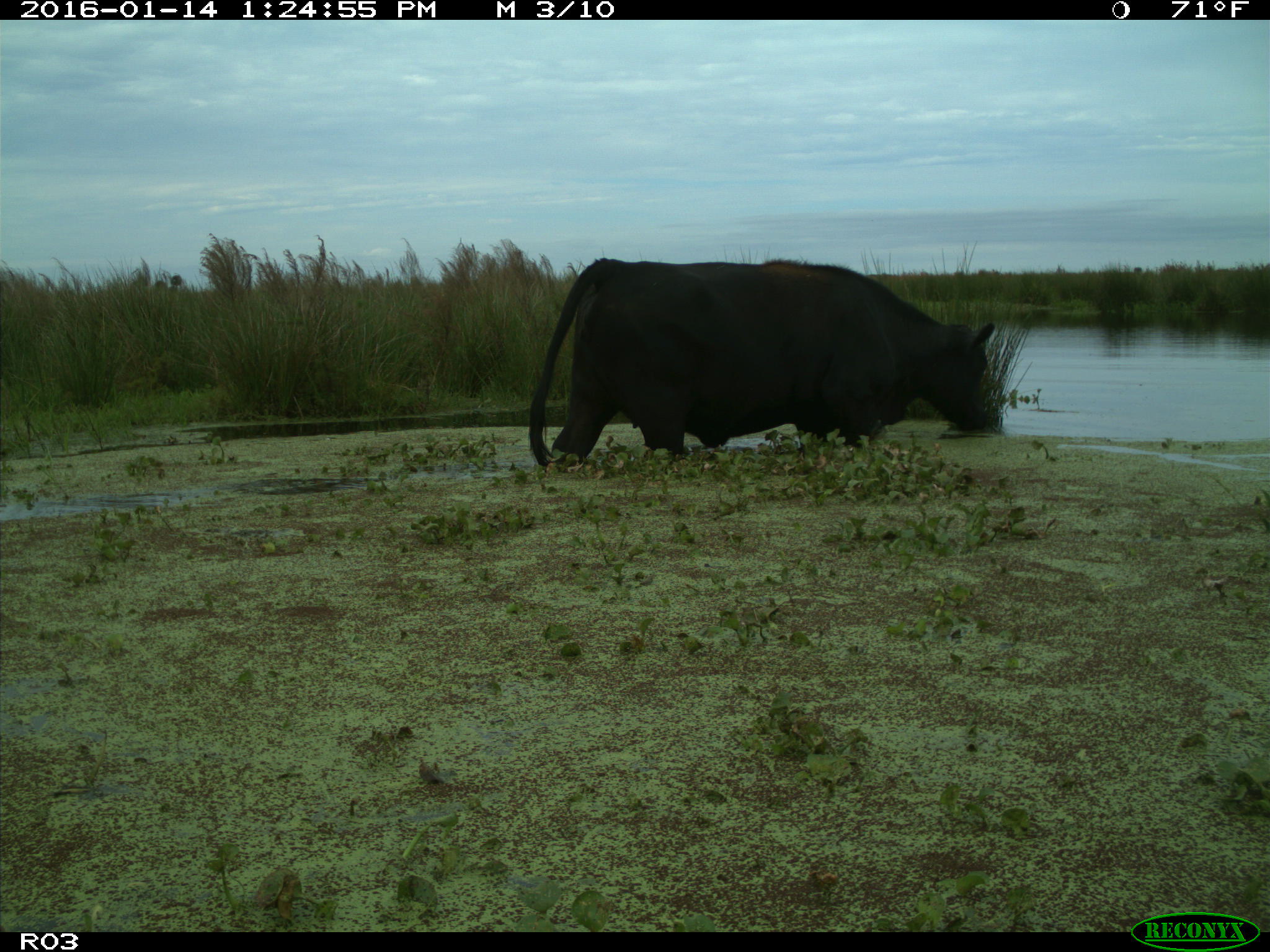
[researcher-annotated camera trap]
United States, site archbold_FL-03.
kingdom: Animalia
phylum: Chordata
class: Mammalia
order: Artiodactyla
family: Bovidae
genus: Bos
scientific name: Bos taurus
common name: domestic cow